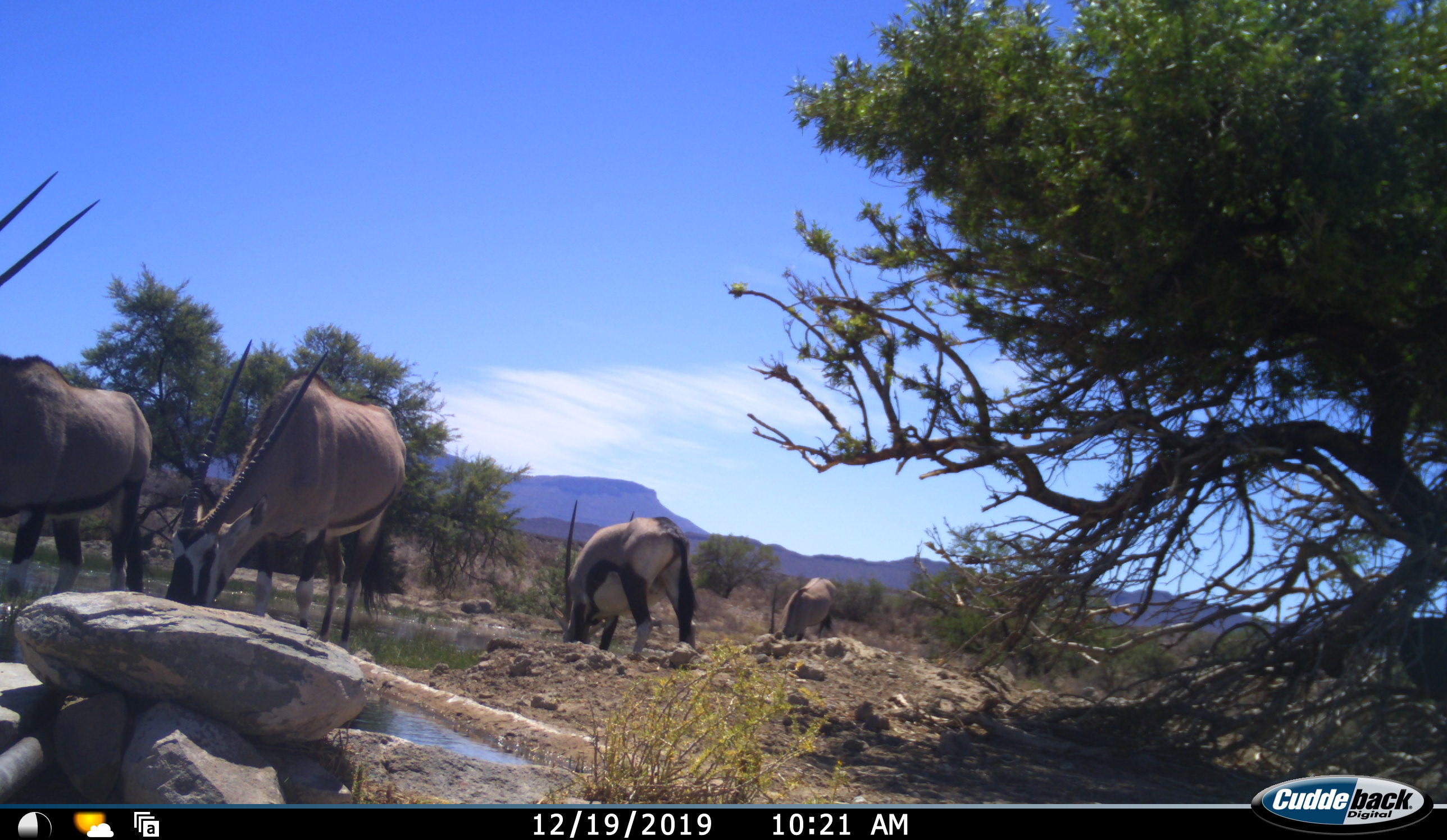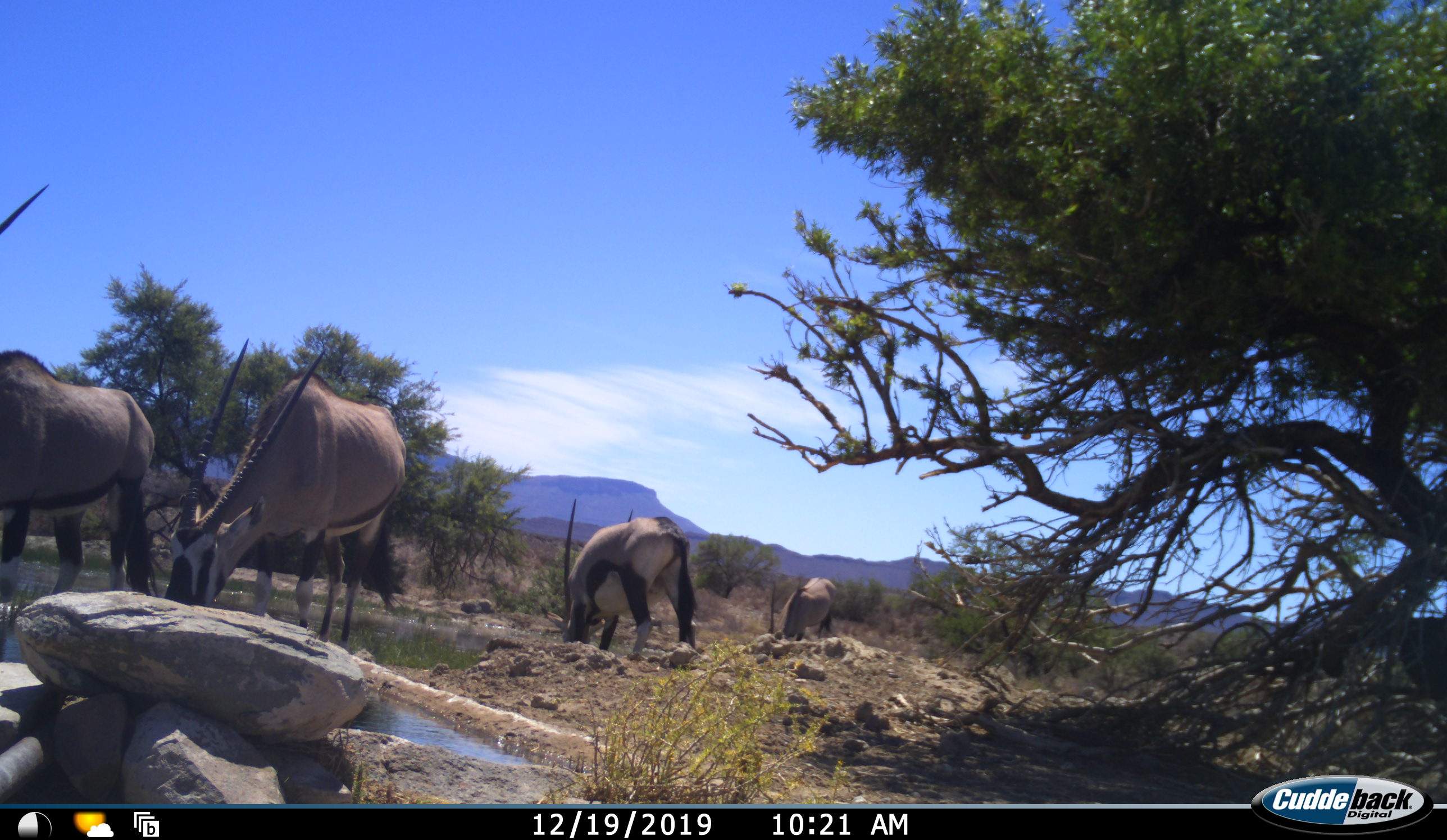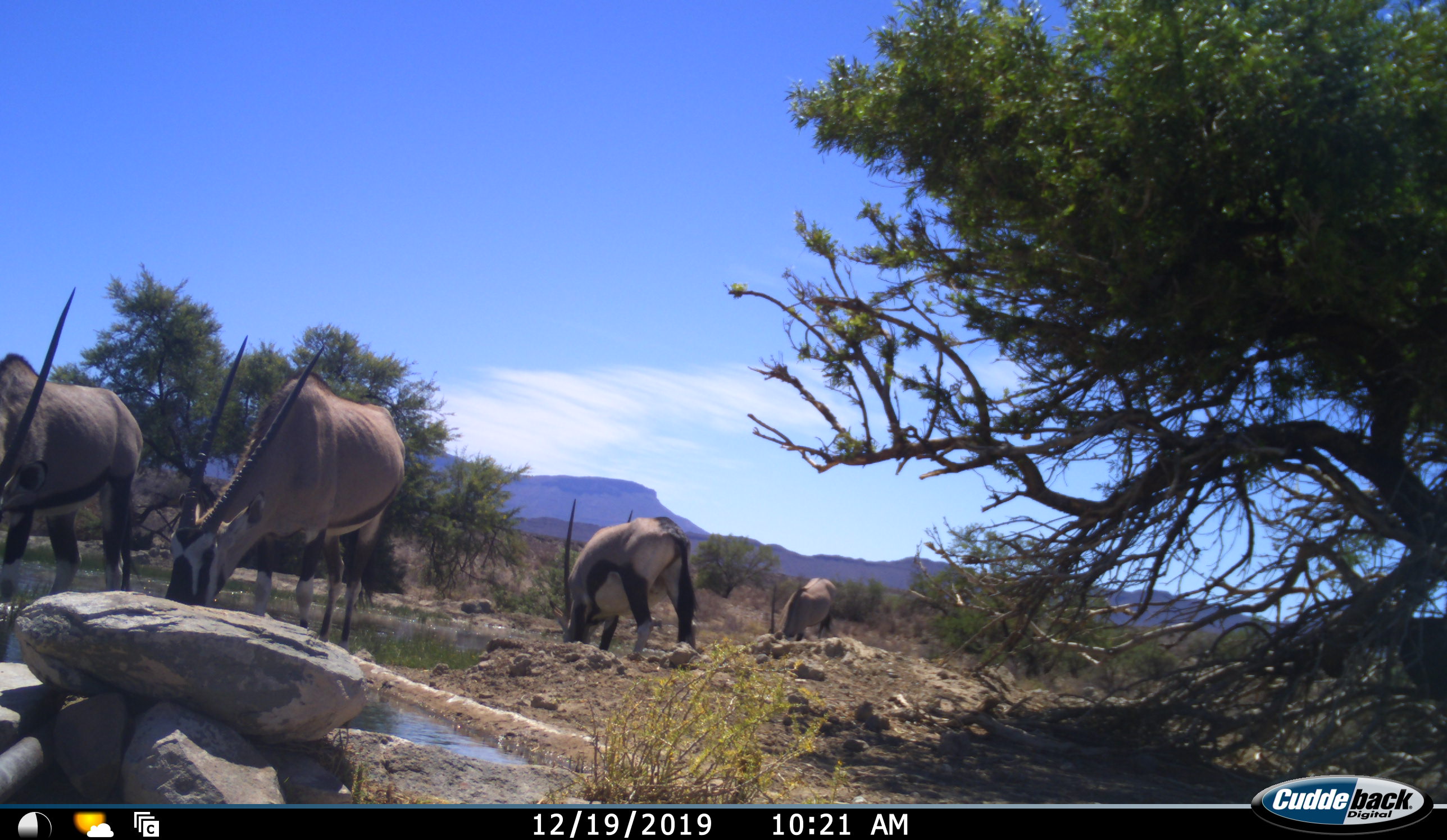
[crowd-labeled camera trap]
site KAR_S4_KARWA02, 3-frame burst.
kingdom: Animalia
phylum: Chordata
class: Mammalia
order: Artiodactyla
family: Bovidae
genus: Oryx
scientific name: Oryx gazella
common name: gemsbok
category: oryx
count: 4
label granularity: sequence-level